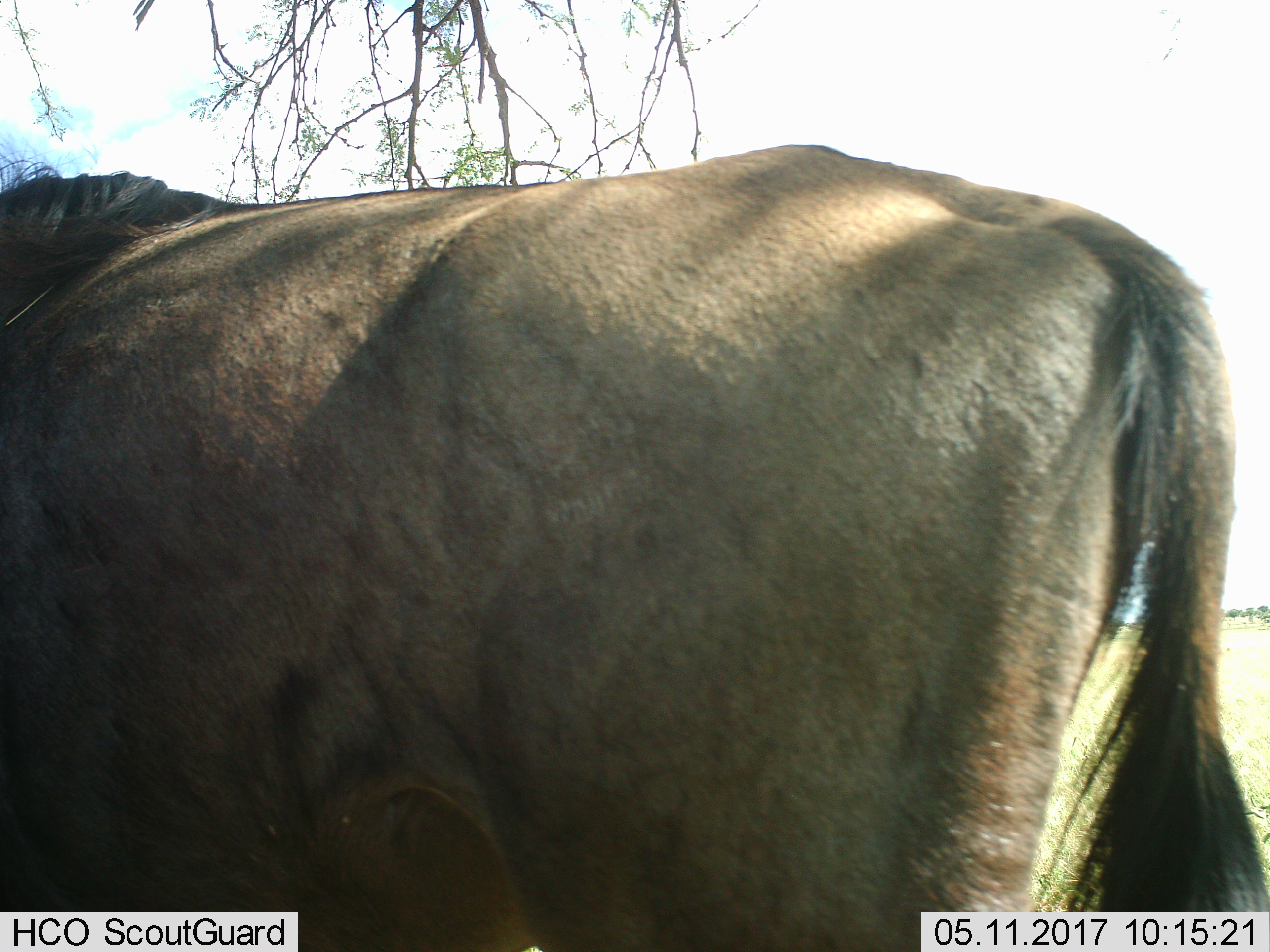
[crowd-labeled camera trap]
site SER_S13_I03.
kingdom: Animalia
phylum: Chordata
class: Mammalia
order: Artiodactyla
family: Bovidae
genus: Connochaetes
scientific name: Connochaetes taurinus taurinus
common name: blue wildebeest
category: wildebeestblue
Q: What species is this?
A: Wildebeestblue (blue wildebeest) (Connochaetes taurinus taurinus).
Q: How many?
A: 1.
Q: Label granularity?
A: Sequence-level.